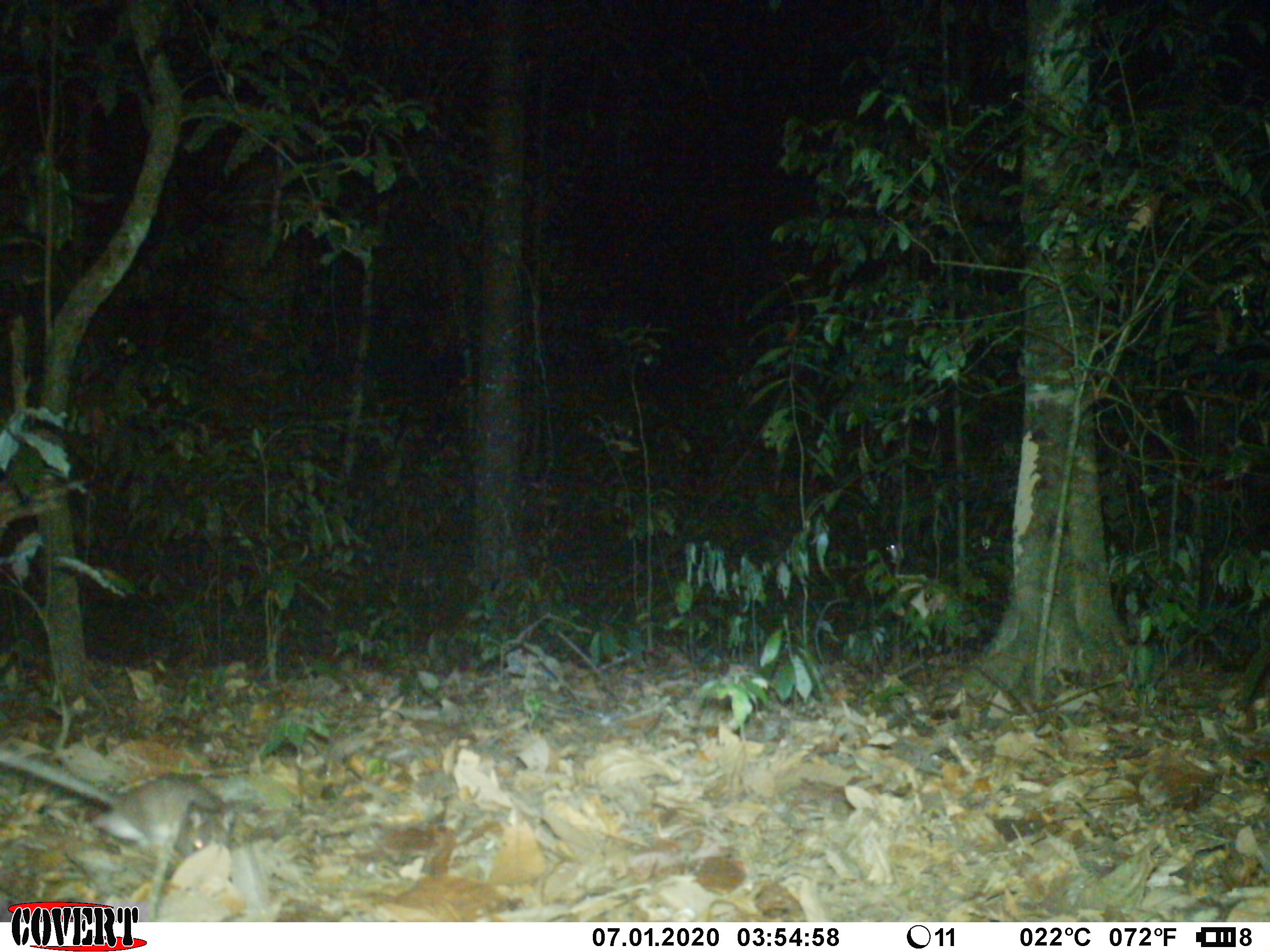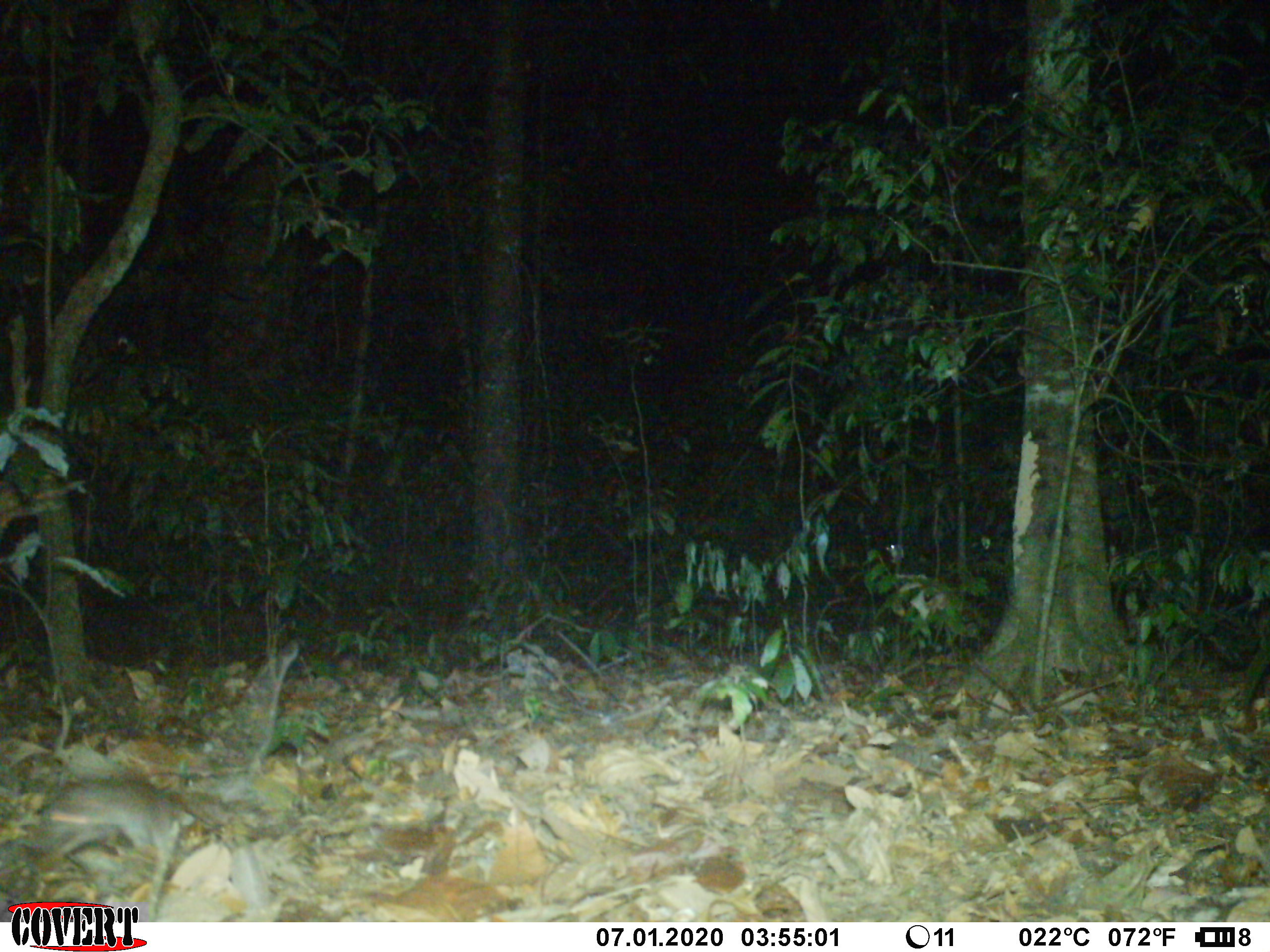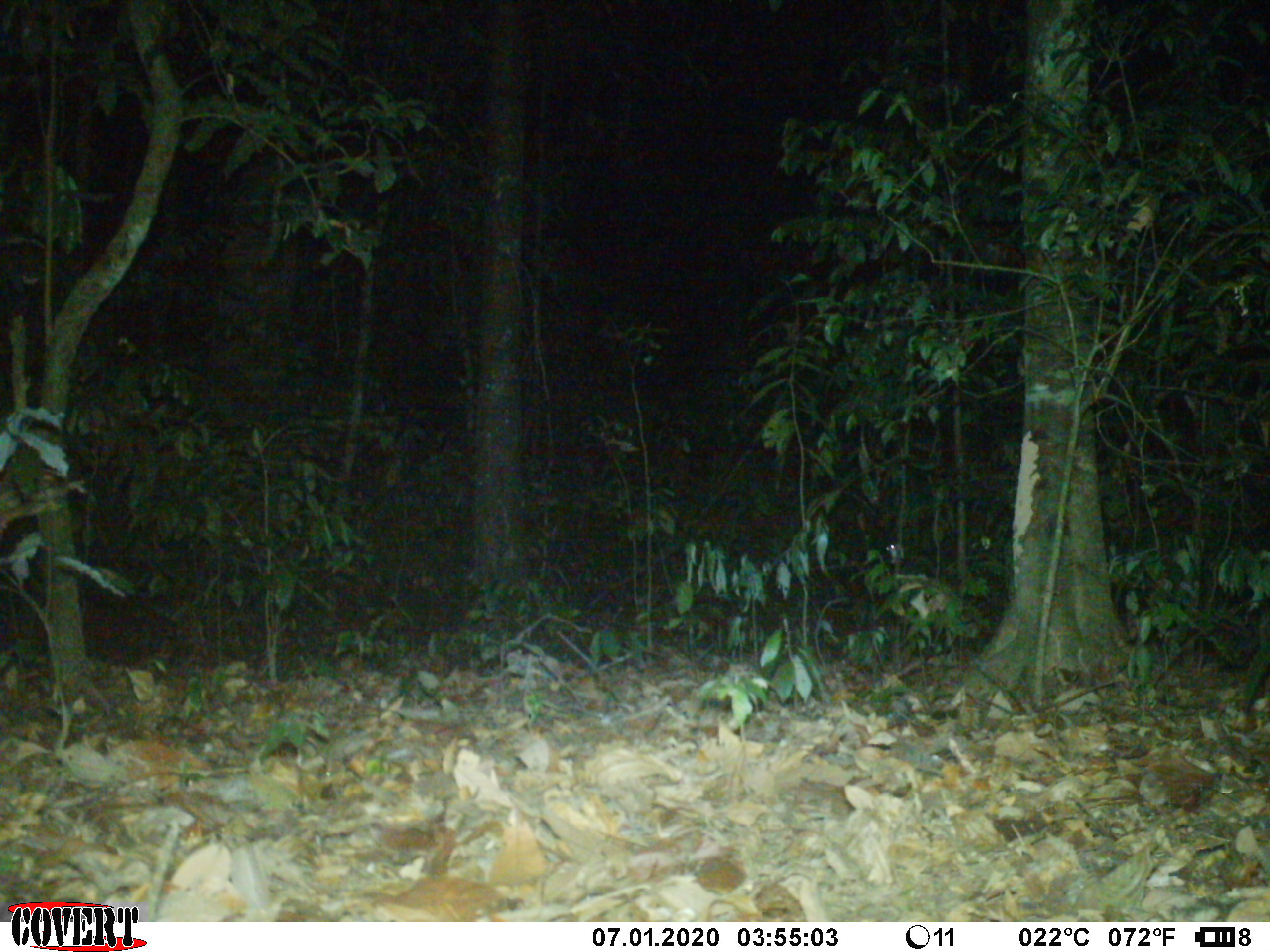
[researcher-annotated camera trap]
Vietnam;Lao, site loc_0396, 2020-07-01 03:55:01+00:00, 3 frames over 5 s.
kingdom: Animalia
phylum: Chordata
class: Mammalia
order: Rodentia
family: Muridae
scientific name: Muridae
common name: old-world mice and rats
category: unidentified murid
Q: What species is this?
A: Unidentified murid (old-world mice and rats) (Muridae).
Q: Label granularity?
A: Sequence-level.